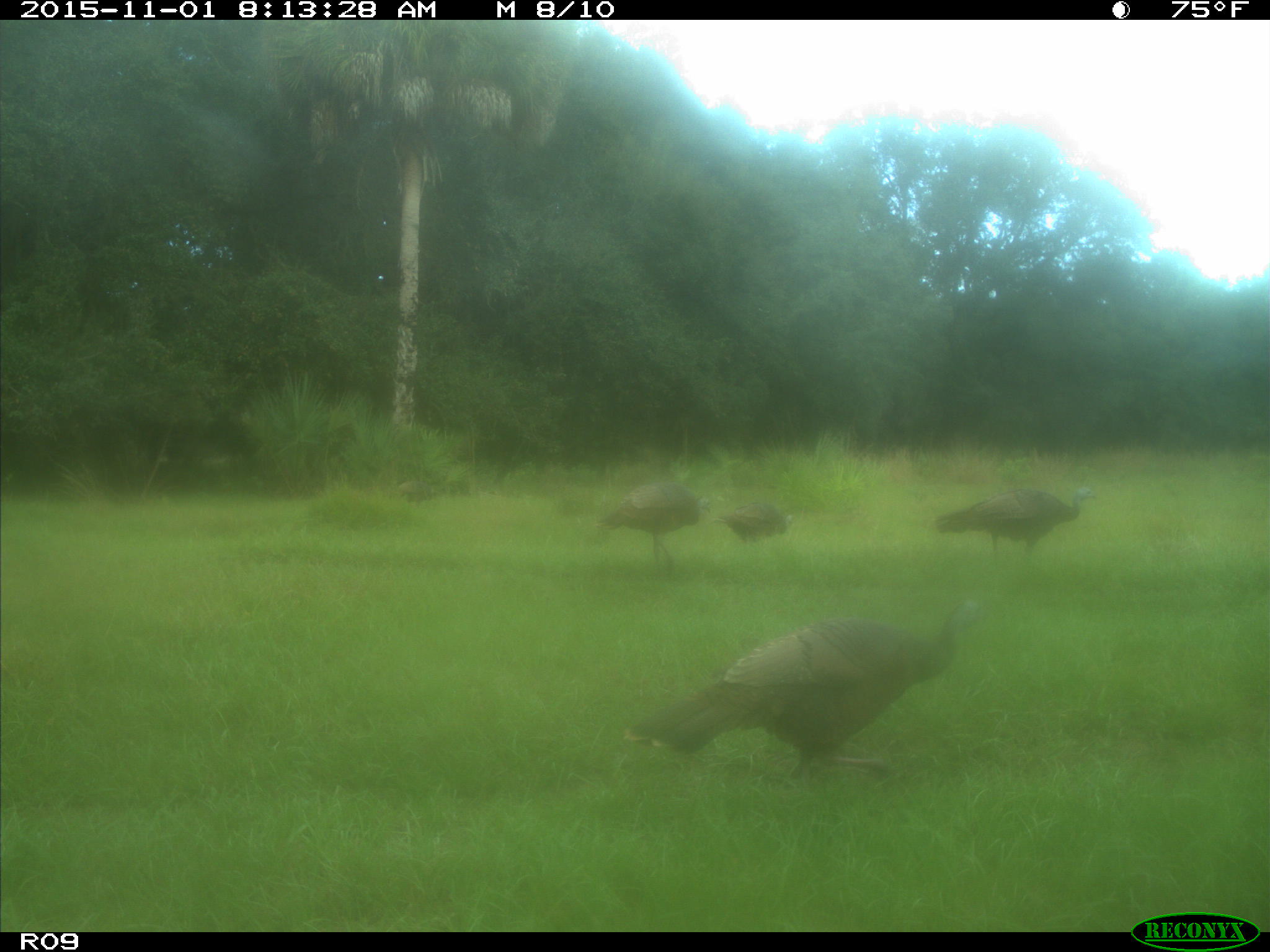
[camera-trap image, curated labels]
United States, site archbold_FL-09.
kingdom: Animalia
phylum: Chordata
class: Aves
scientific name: Aves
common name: birds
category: unidentified bird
Unidentified bird (birds) (Aves).